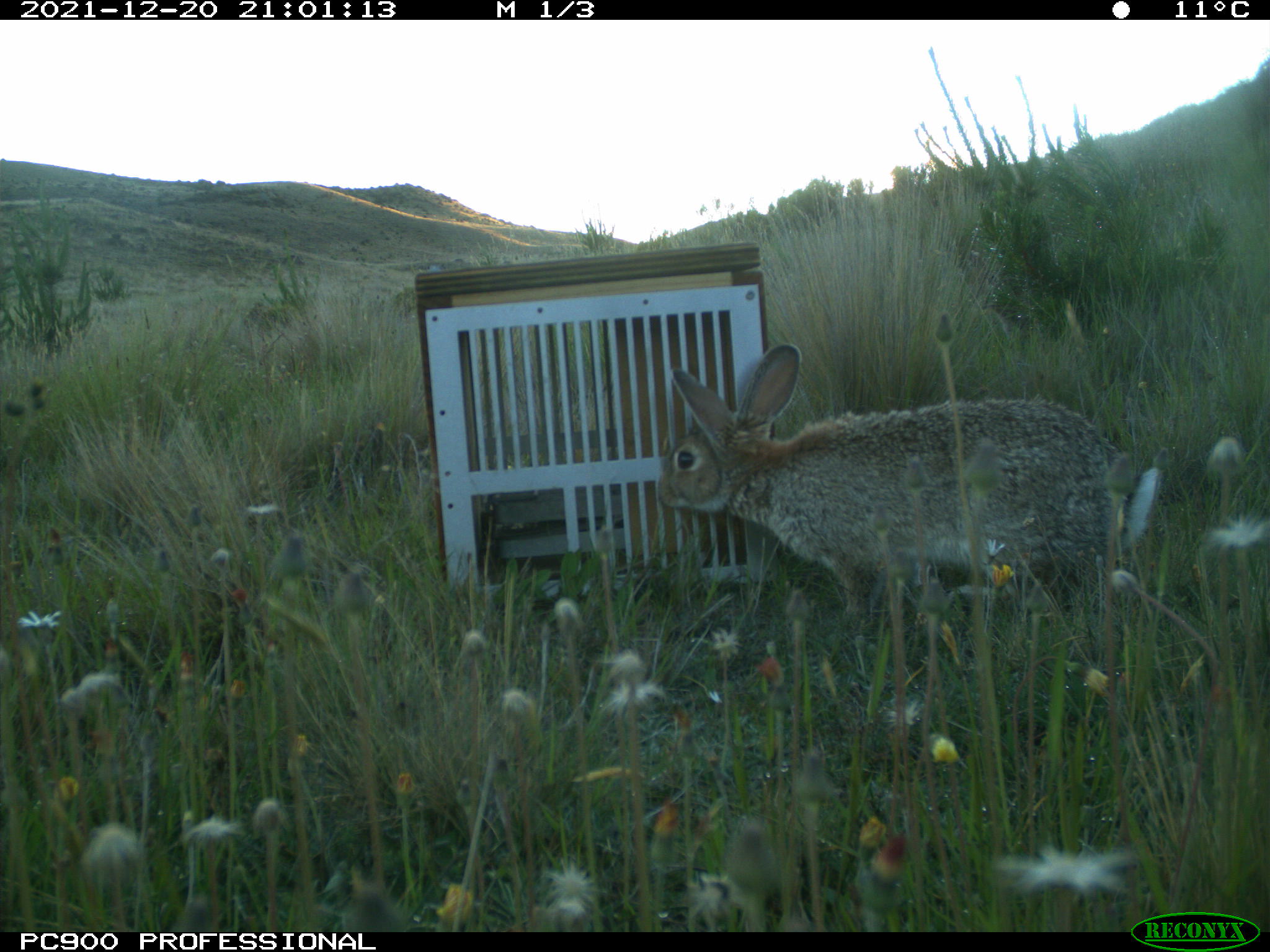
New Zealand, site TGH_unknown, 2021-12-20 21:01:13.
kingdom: Animalia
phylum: Chordata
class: Mammalia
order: Lagomorpha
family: Leporidae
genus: Oryctolagus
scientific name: Oryctolagus cuniculus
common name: european rabbit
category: rabbit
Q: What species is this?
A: Rabbit (european rabbit) (Oryctolagus cuniculus).